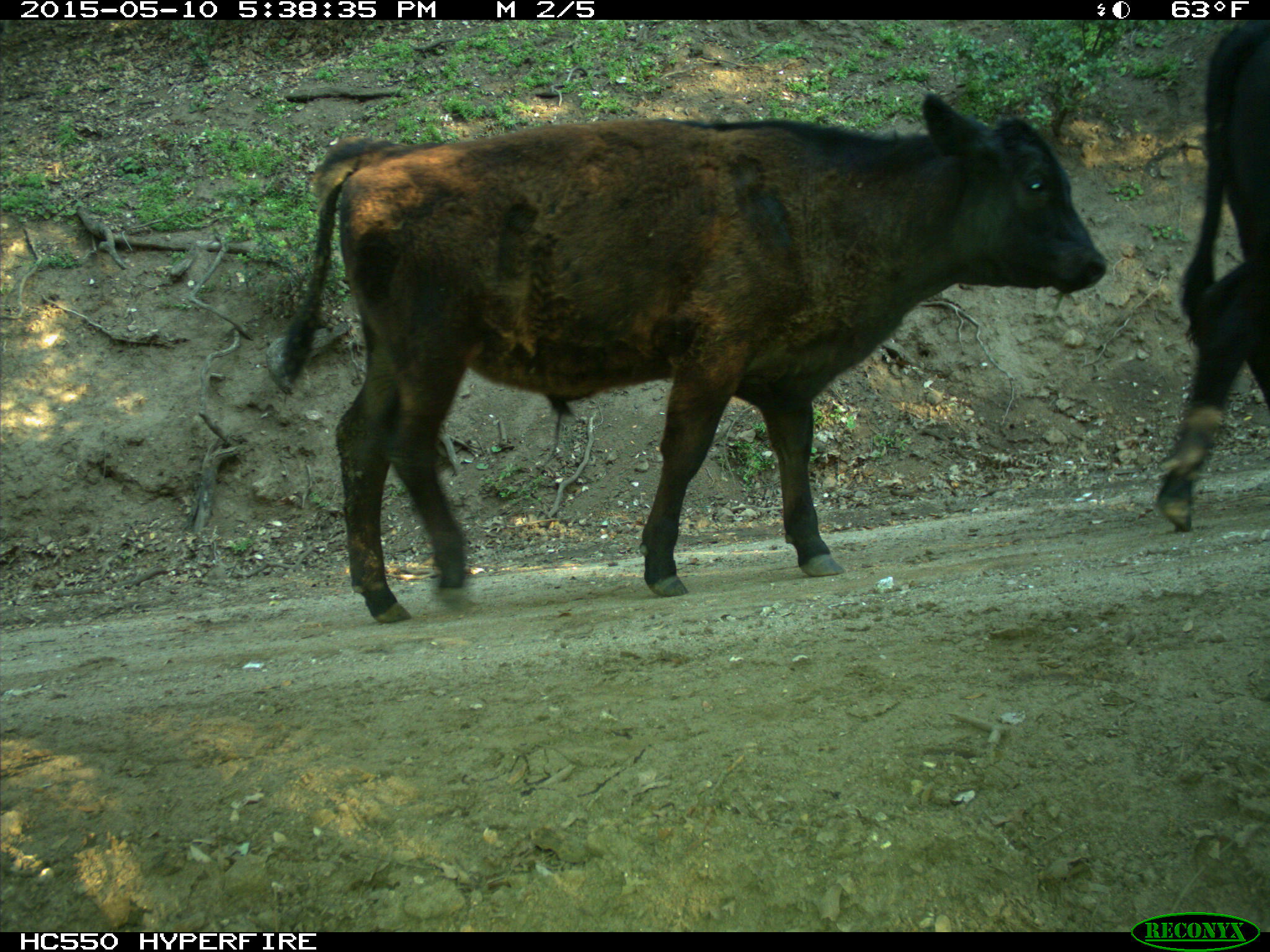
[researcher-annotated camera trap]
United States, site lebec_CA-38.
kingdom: Animalia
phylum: Chordata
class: Mammalia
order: Artiodactyla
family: Bovidae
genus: Bos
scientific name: Bos taurus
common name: domestic cow